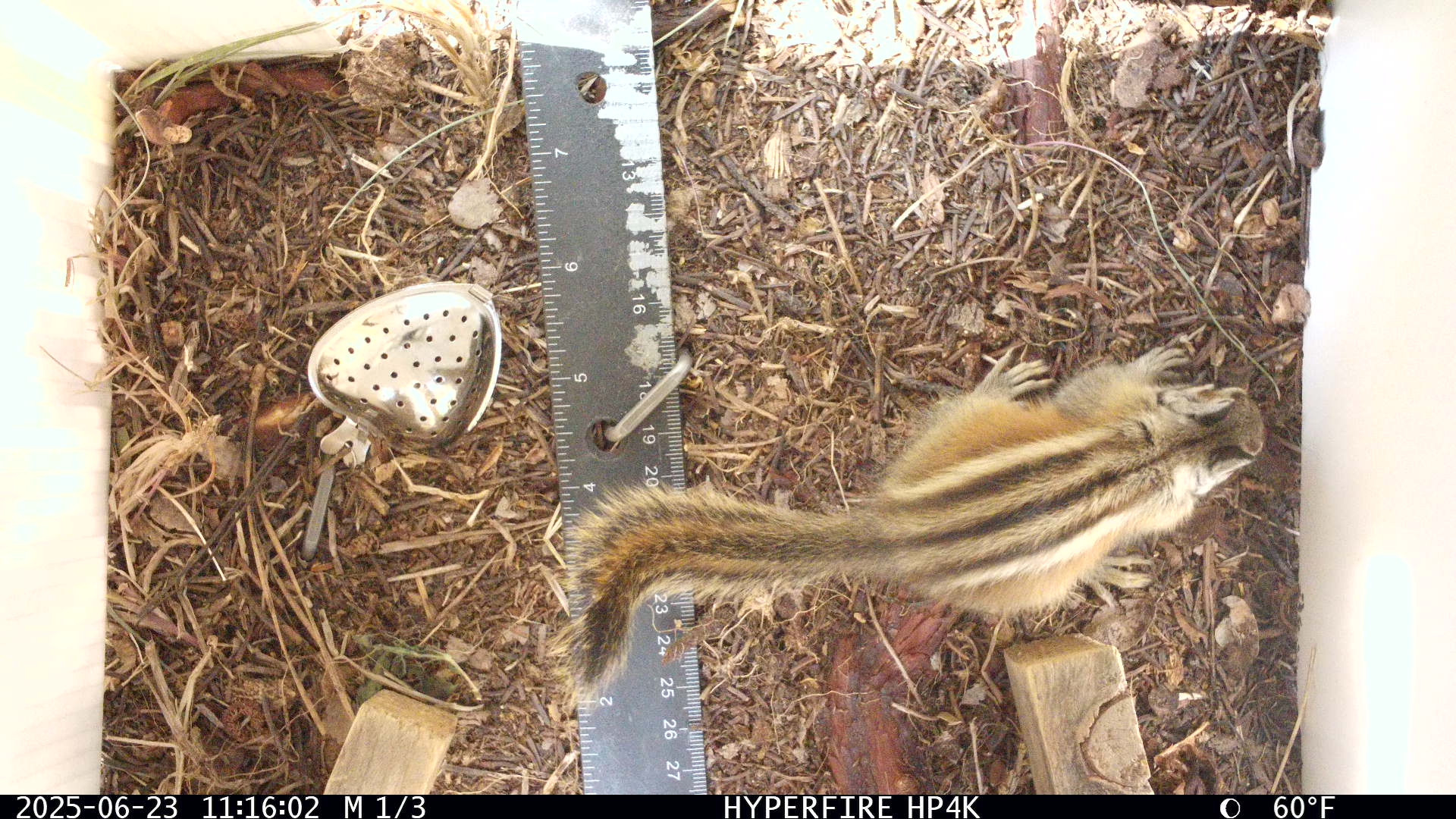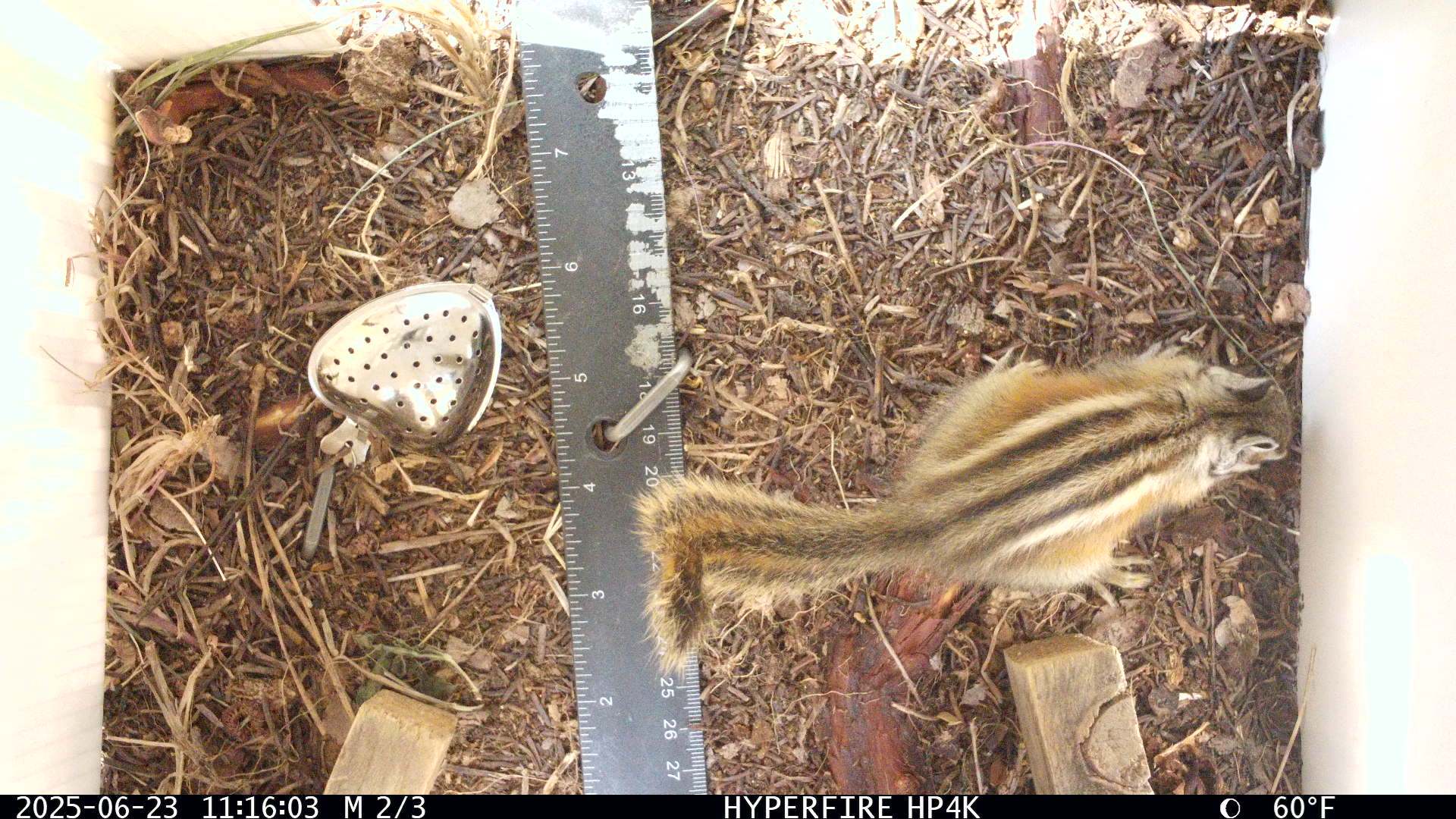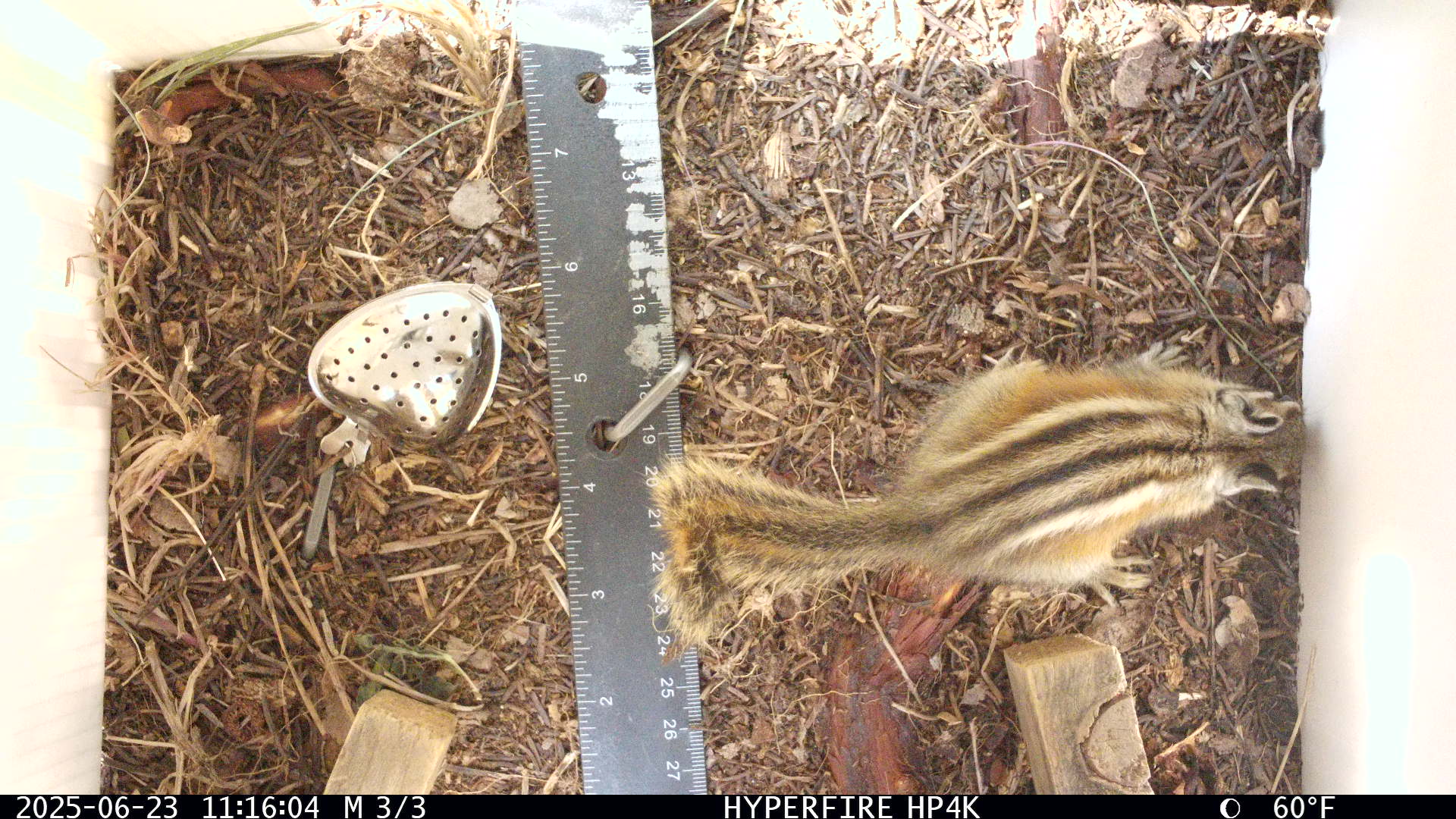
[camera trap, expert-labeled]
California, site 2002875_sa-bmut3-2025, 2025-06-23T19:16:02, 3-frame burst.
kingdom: Animalia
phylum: Chordata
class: Mammalia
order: Rodentia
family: Sciuridae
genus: Neotamias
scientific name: Neotamias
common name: western chipmunks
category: neotamias species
Neotamias species (western chipmunks) (Neotamias).